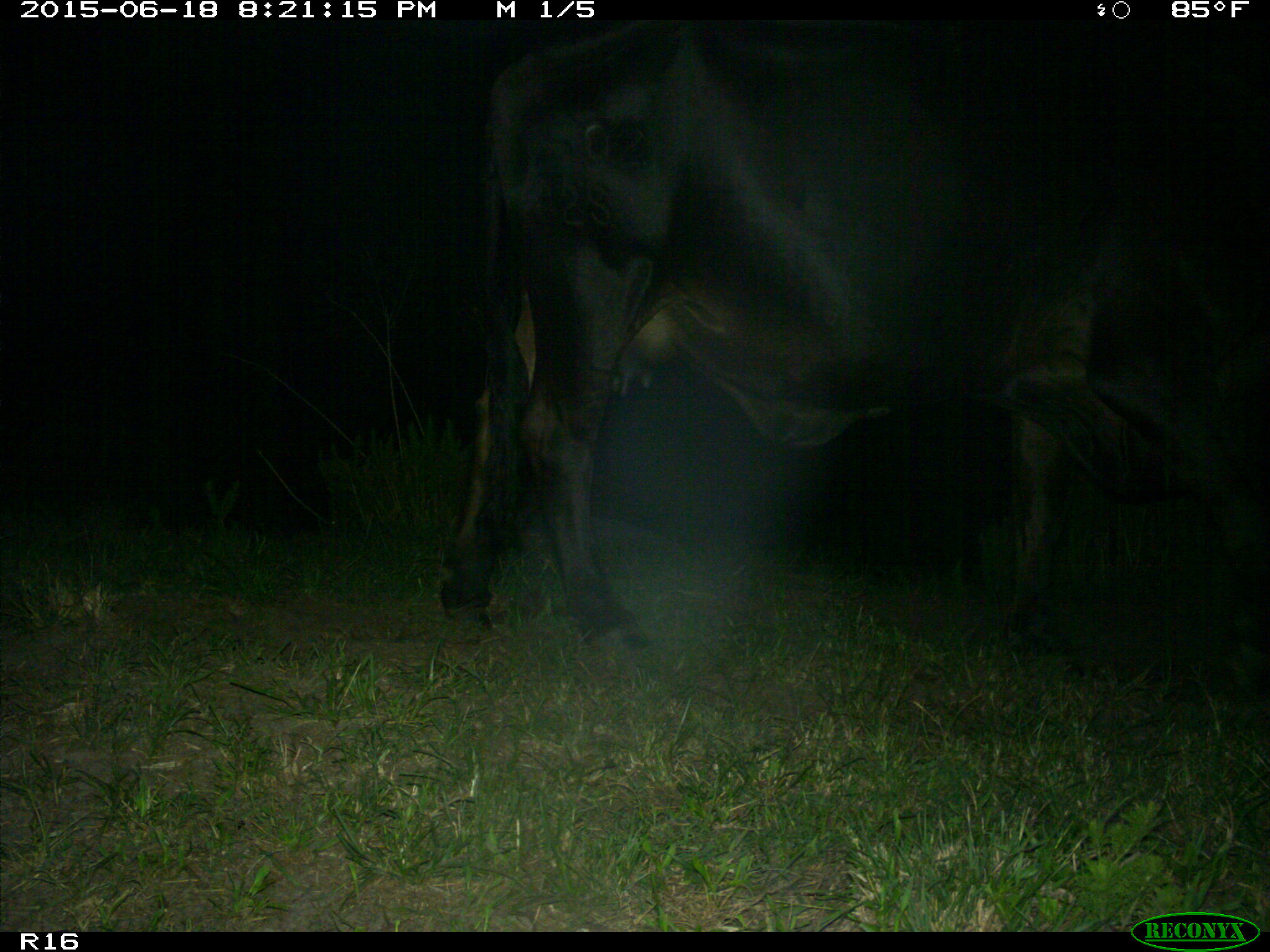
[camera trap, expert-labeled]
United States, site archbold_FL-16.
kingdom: Animalia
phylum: Chordata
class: Mammalia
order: Artiodactyla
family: Bovidae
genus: Bos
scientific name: Bos taurus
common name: domestic cow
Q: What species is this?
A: Bos taurus (domestic cow).